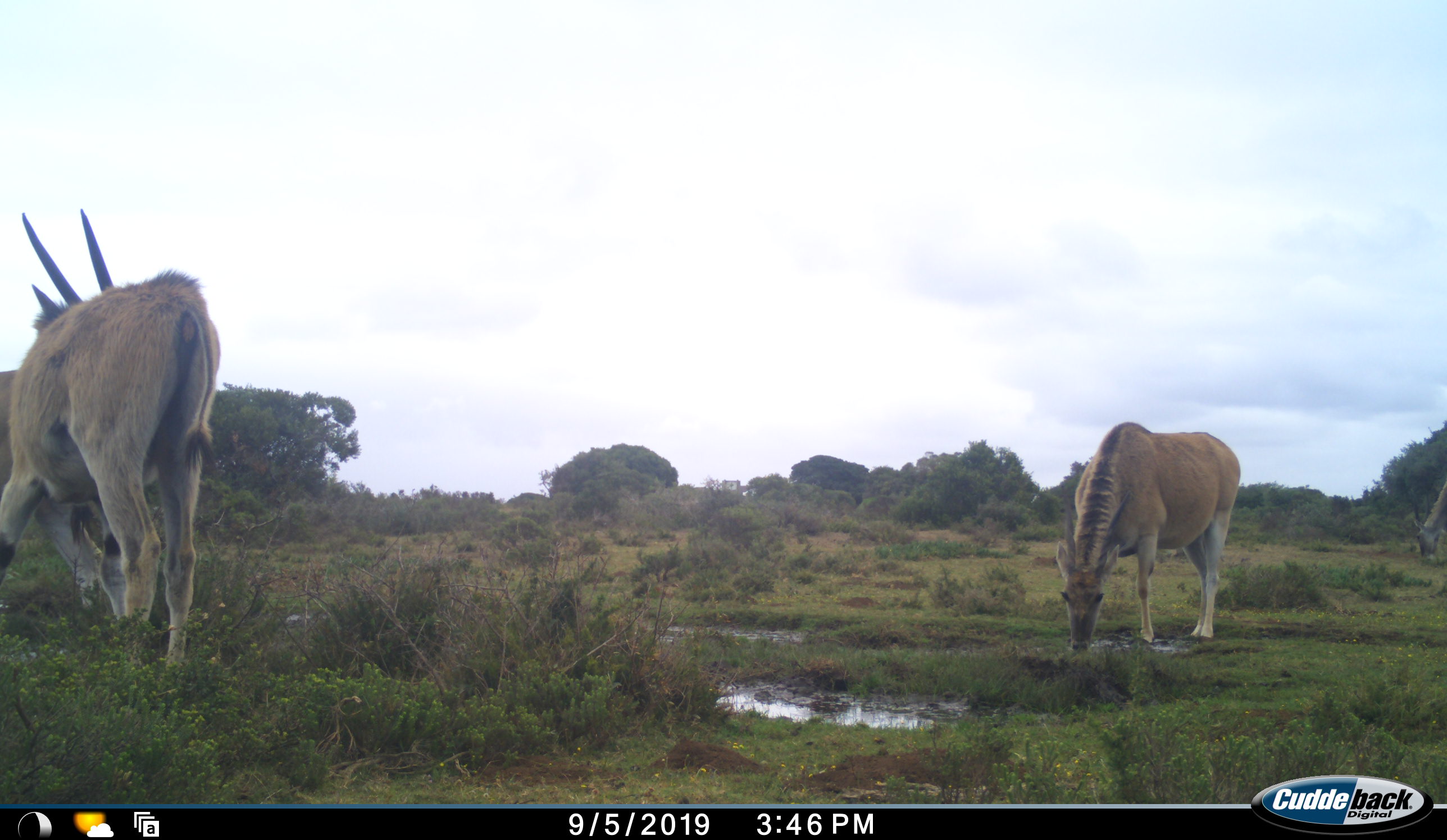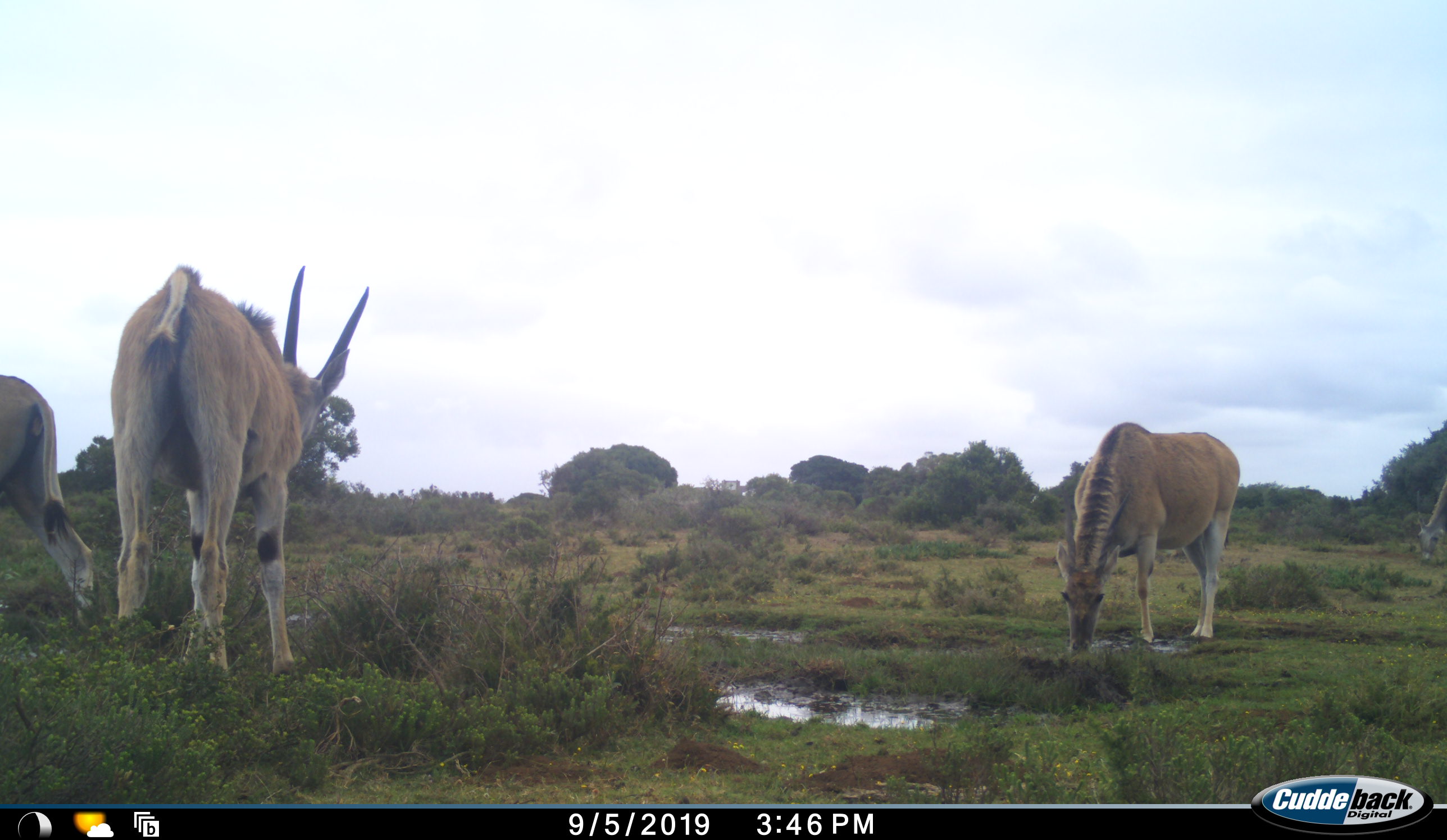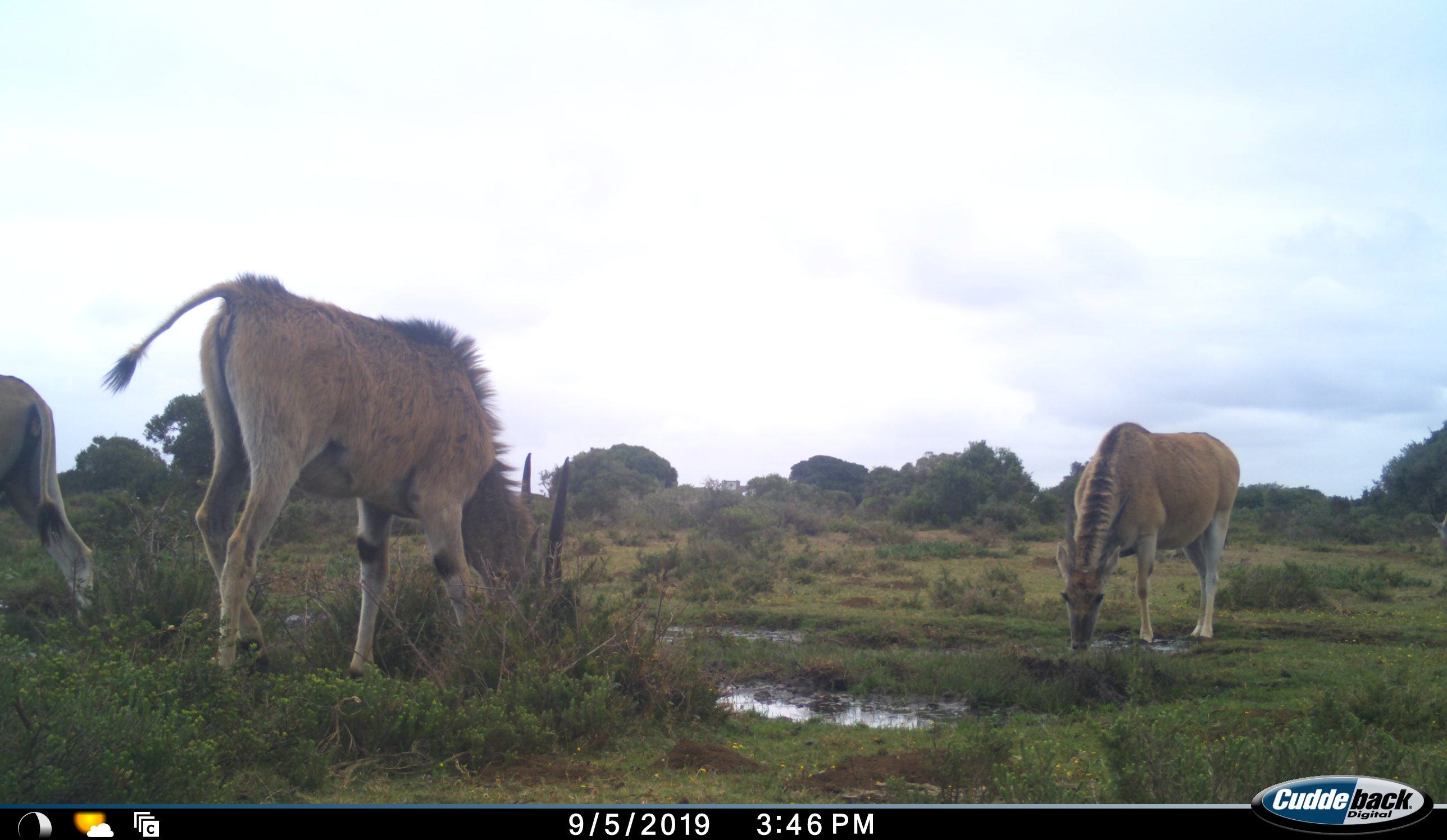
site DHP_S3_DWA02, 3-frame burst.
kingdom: Animalia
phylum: Chordata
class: Mammalia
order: Artiodactyla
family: Bovidae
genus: Tragelaphus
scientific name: Tragelaphus oryx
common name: eland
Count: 4.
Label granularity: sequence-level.